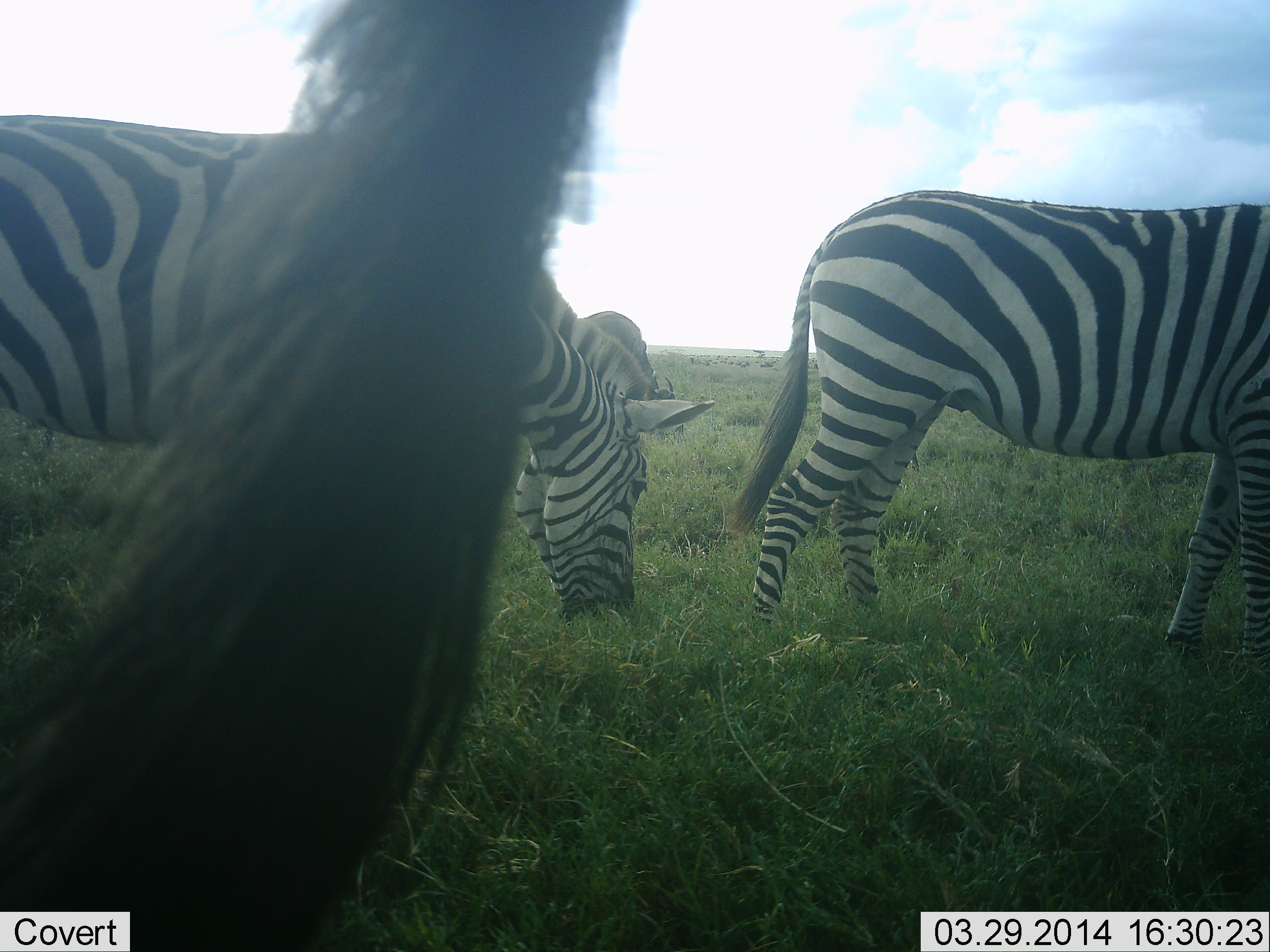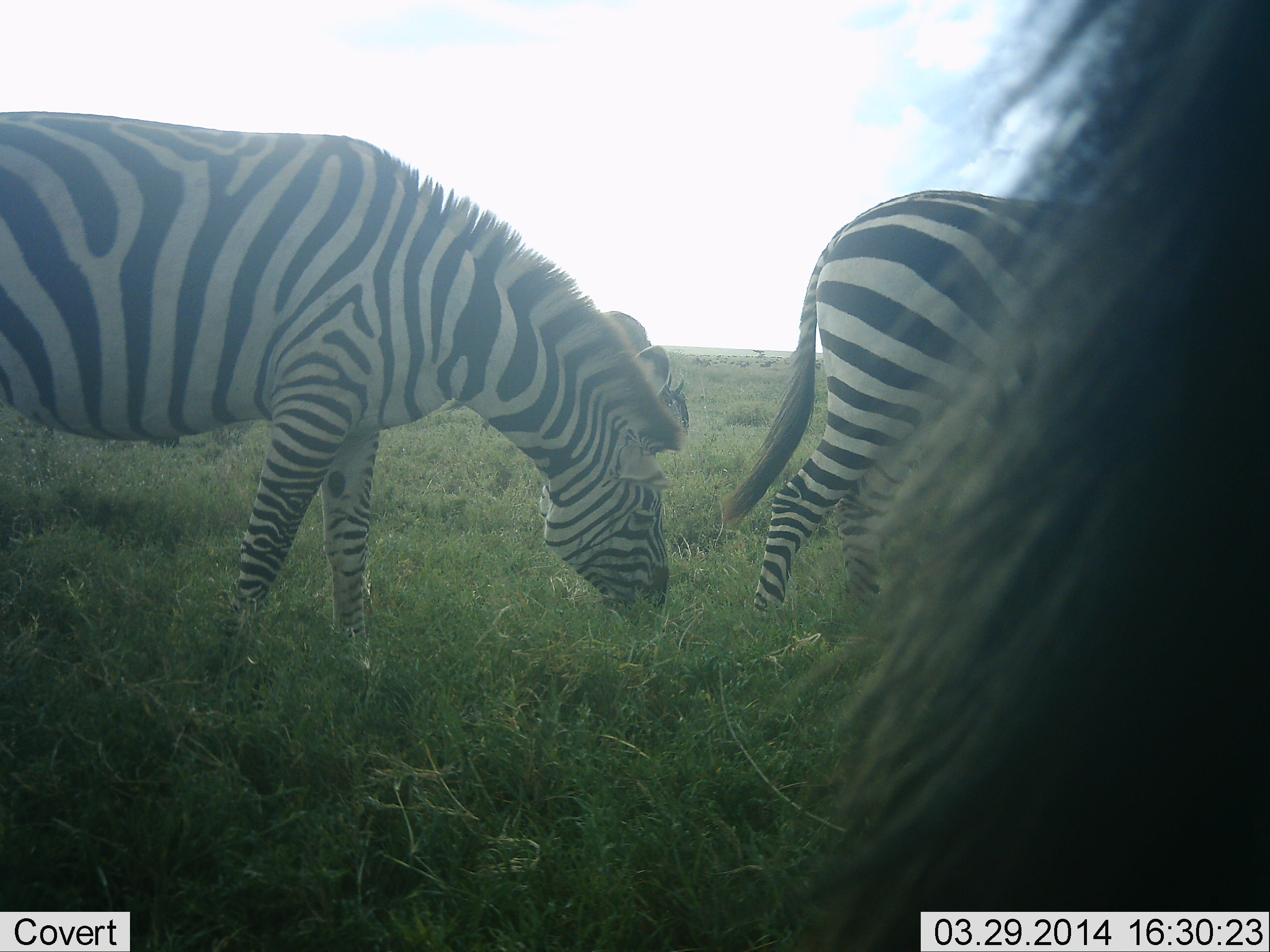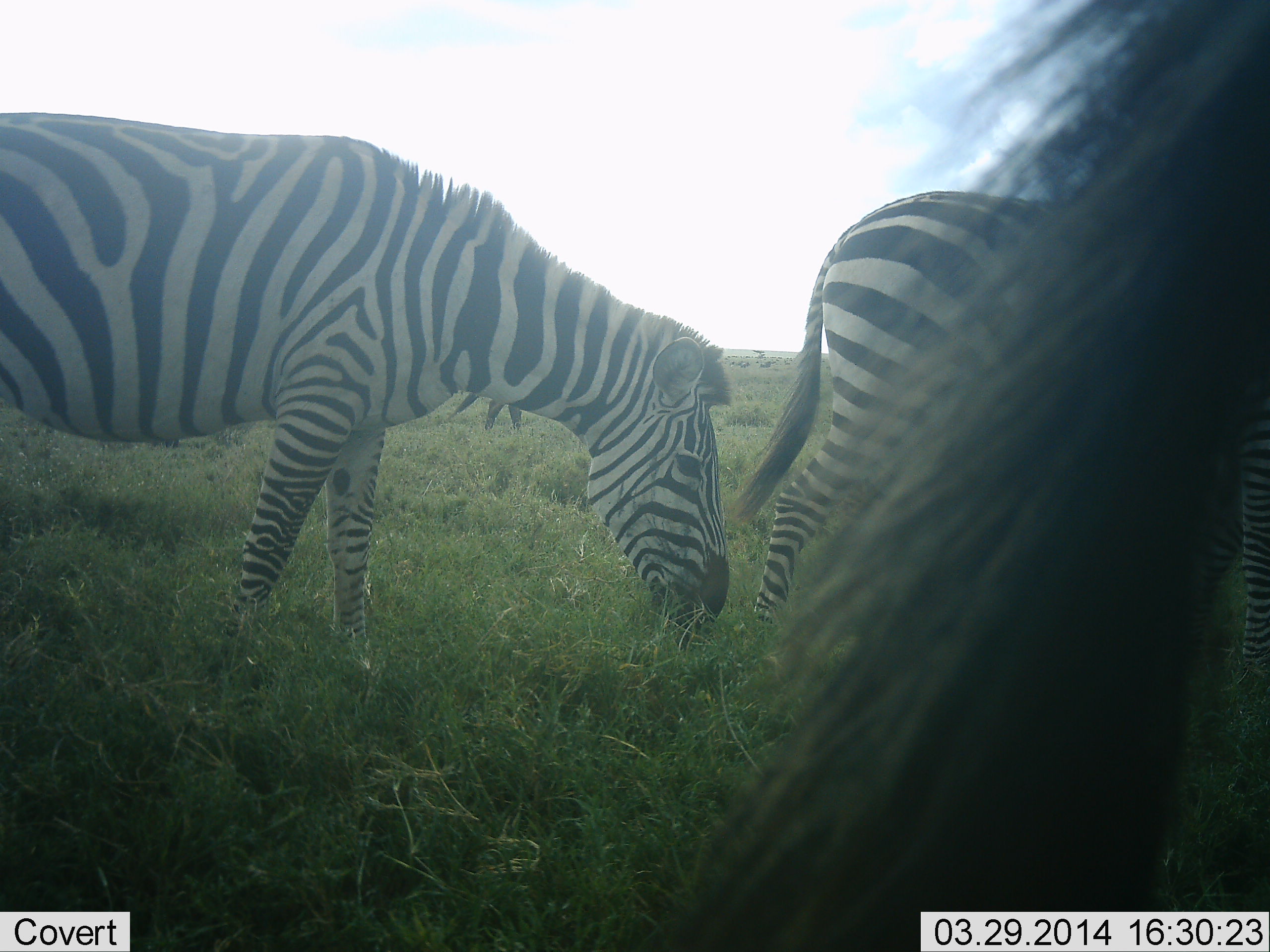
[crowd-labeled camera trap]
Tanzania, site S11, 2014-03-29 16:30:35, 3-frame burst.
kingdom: Animalia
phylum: Chordata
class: Mammalia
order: Perissodactyla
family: Equidae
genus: Equus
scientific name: Equus quagga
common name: plains zebra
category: zebra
Zebra (plains zebra) (Equus quagga), count 3. Behavior (volunteer vote fractions): standing 54%, resting 0%, moving 8%, interacting 0%. Young present (vote fraction): 0%. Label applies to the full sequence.